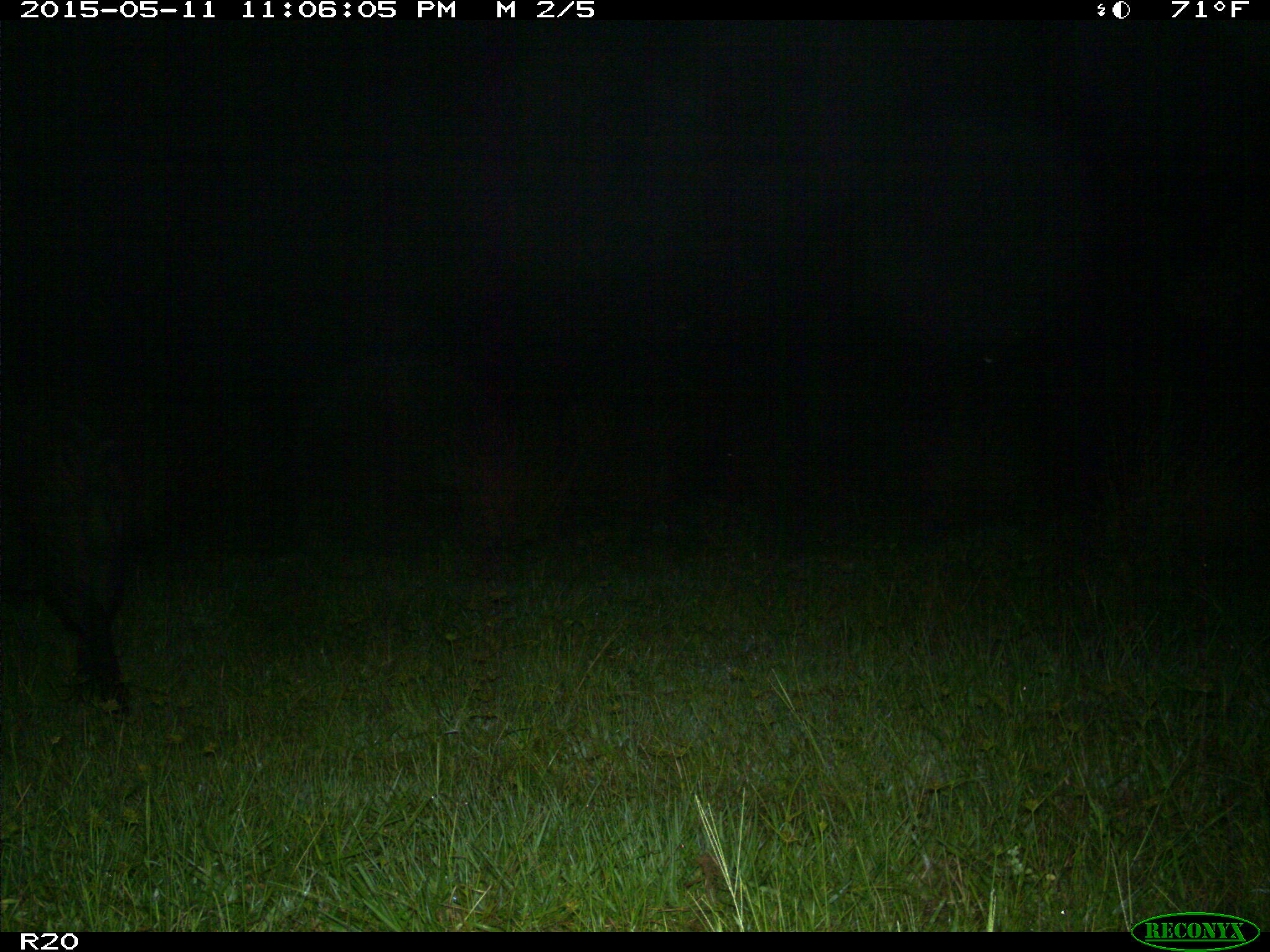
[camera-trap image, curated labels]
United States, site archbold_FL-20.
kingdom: Animalia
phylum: Chordata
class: Mammalia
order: Artiodactyla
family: Suidae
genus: Sus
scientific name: Sus scrofa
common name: wild boar